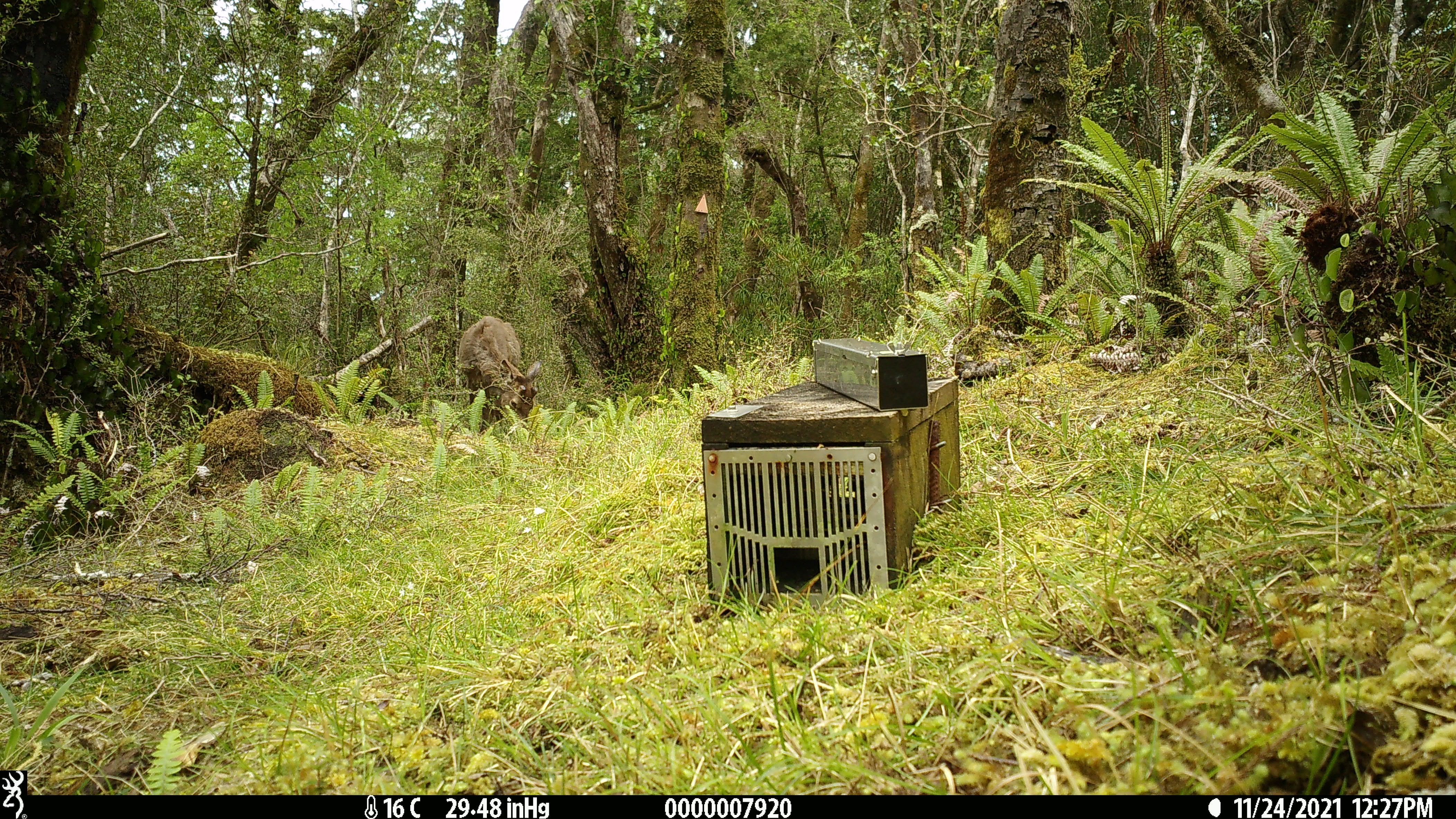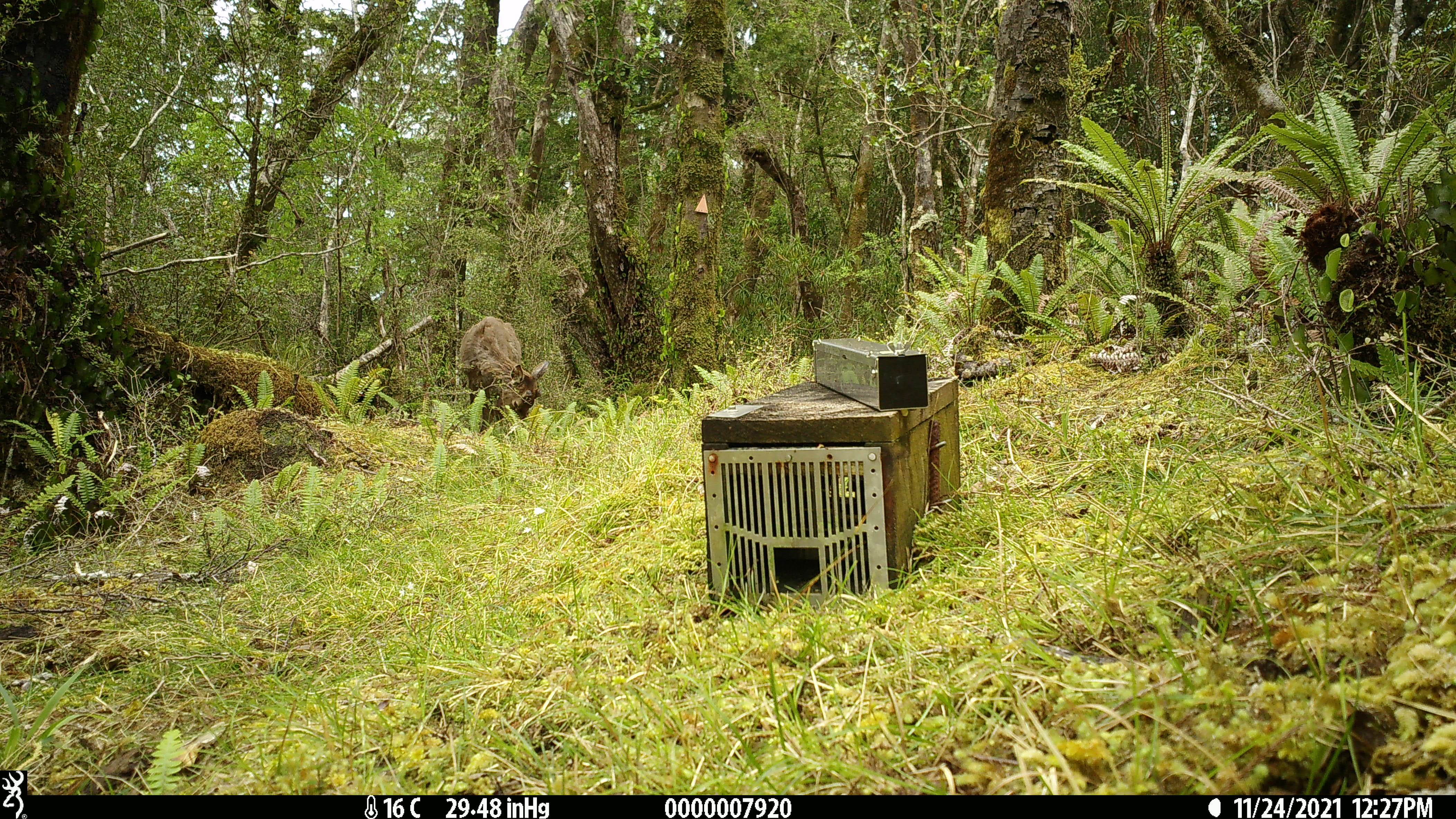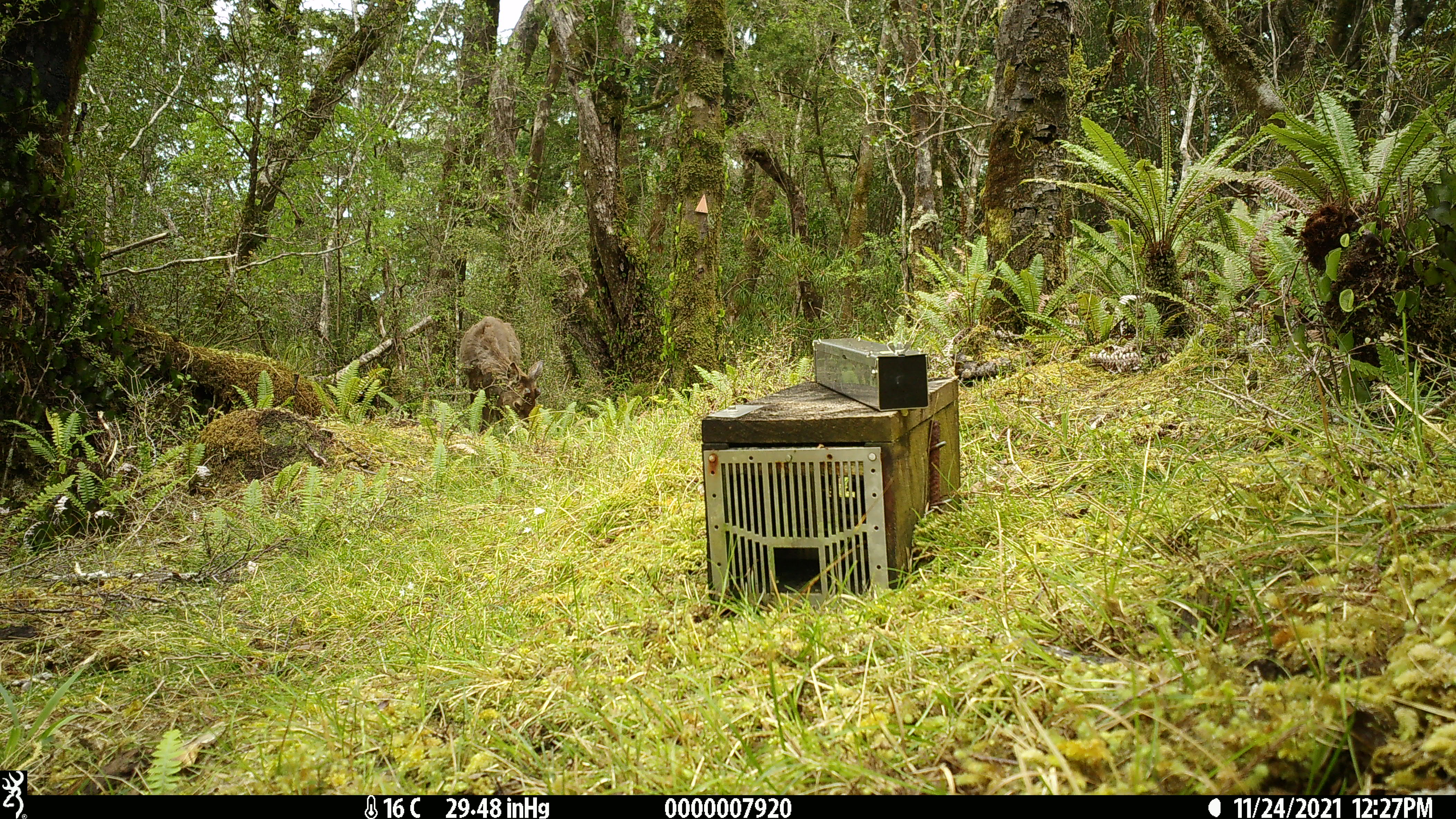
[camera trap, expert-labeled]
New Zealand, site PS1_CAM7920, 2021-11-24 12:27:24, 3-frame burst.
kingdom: Animalia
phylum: Chordata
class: Mammalia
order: Artiodactyla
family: Cervidae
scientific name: Cervidae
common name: deer